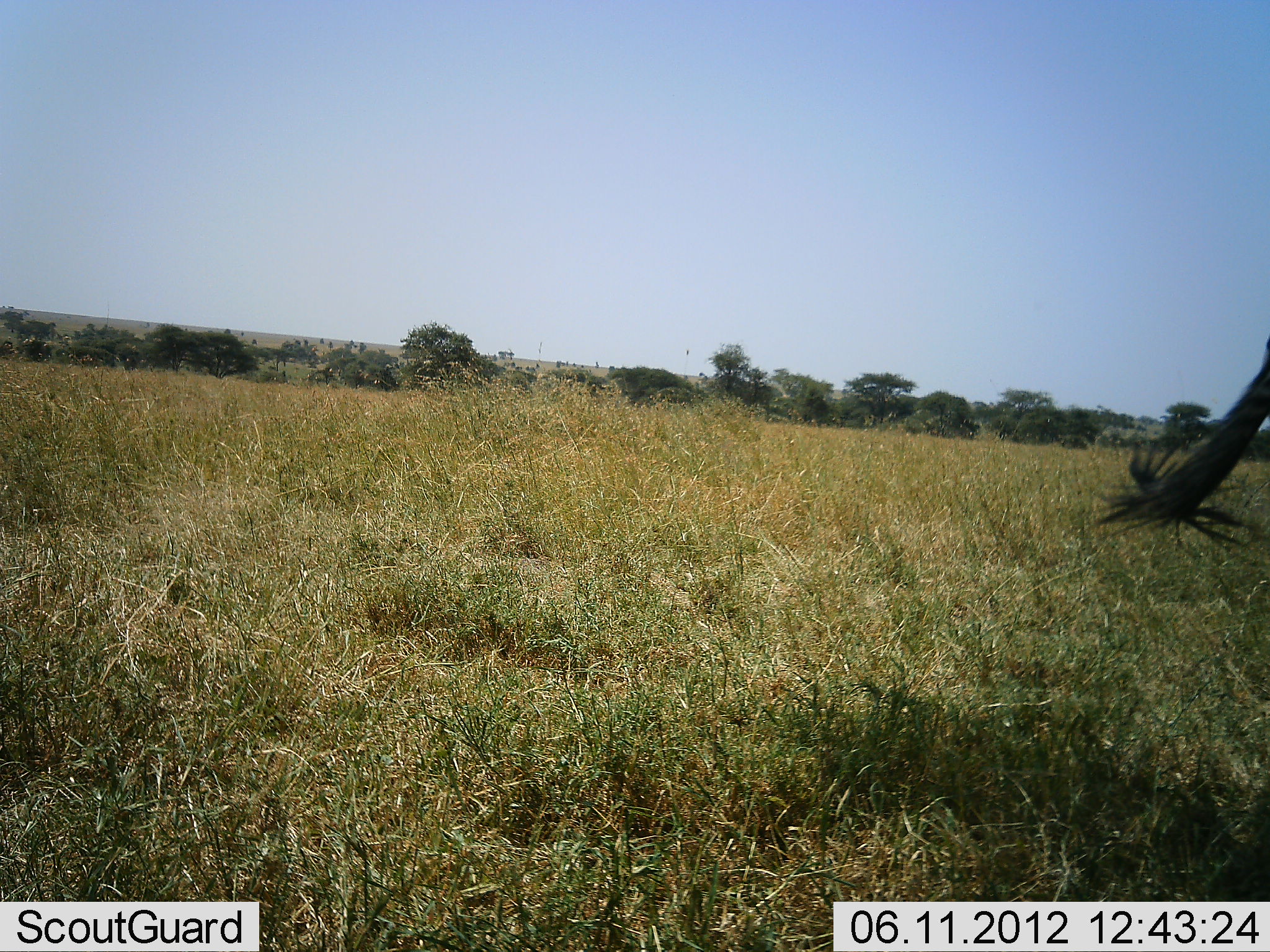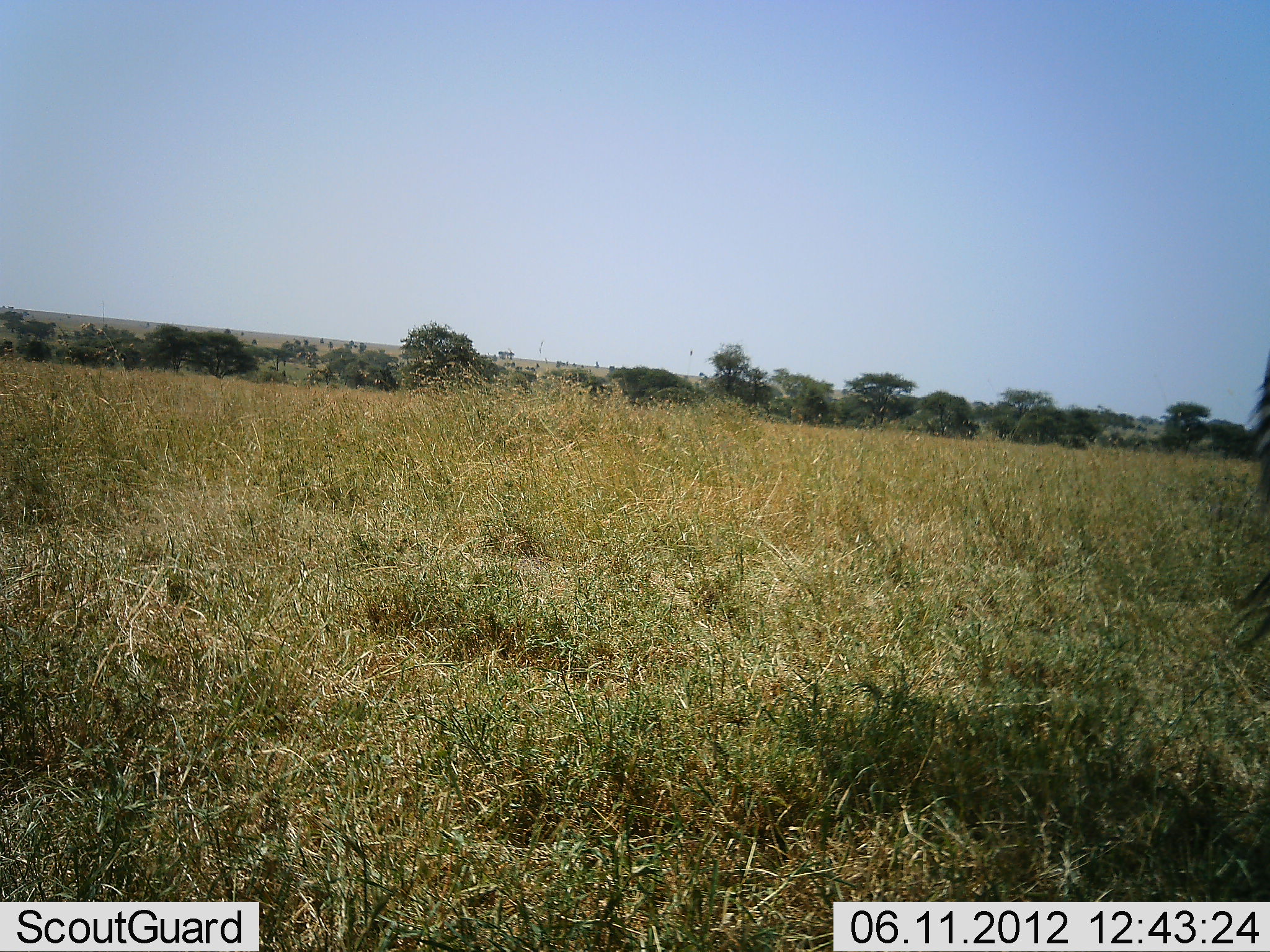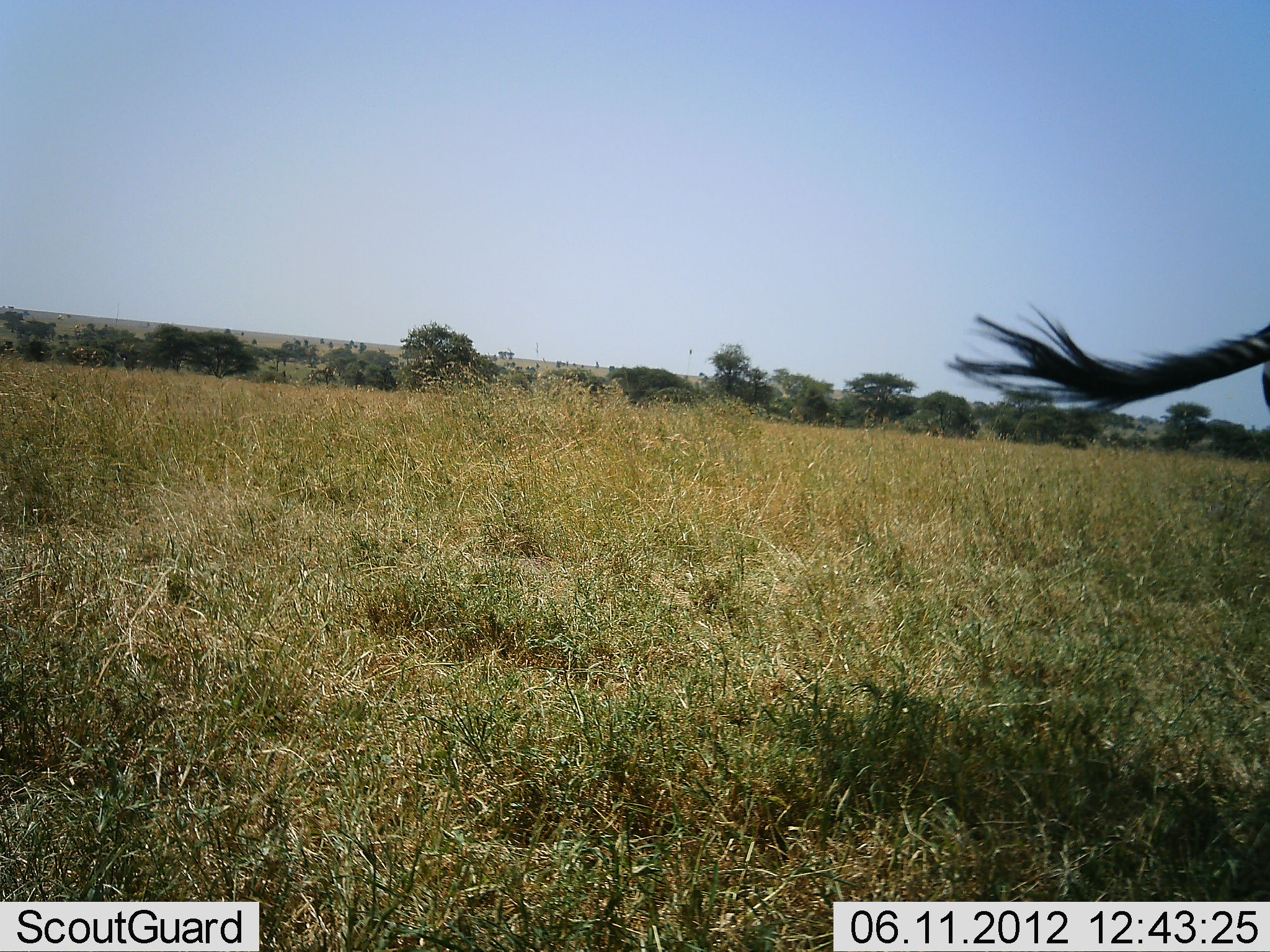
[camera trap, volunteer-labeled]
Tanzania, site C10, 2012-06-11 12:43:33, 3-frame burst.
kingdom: Animalia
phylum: Chordata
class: Mammalia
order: Perissodactyla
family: Equidae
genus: Equus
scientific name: Equus quagga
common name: plains zebra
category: zebra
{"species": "zebra (plains zebra) (Equus quagga)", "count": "1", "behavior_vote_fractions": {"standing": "100%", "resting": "0%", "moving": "0%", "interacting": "0%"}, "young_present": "0%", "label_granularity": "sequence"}